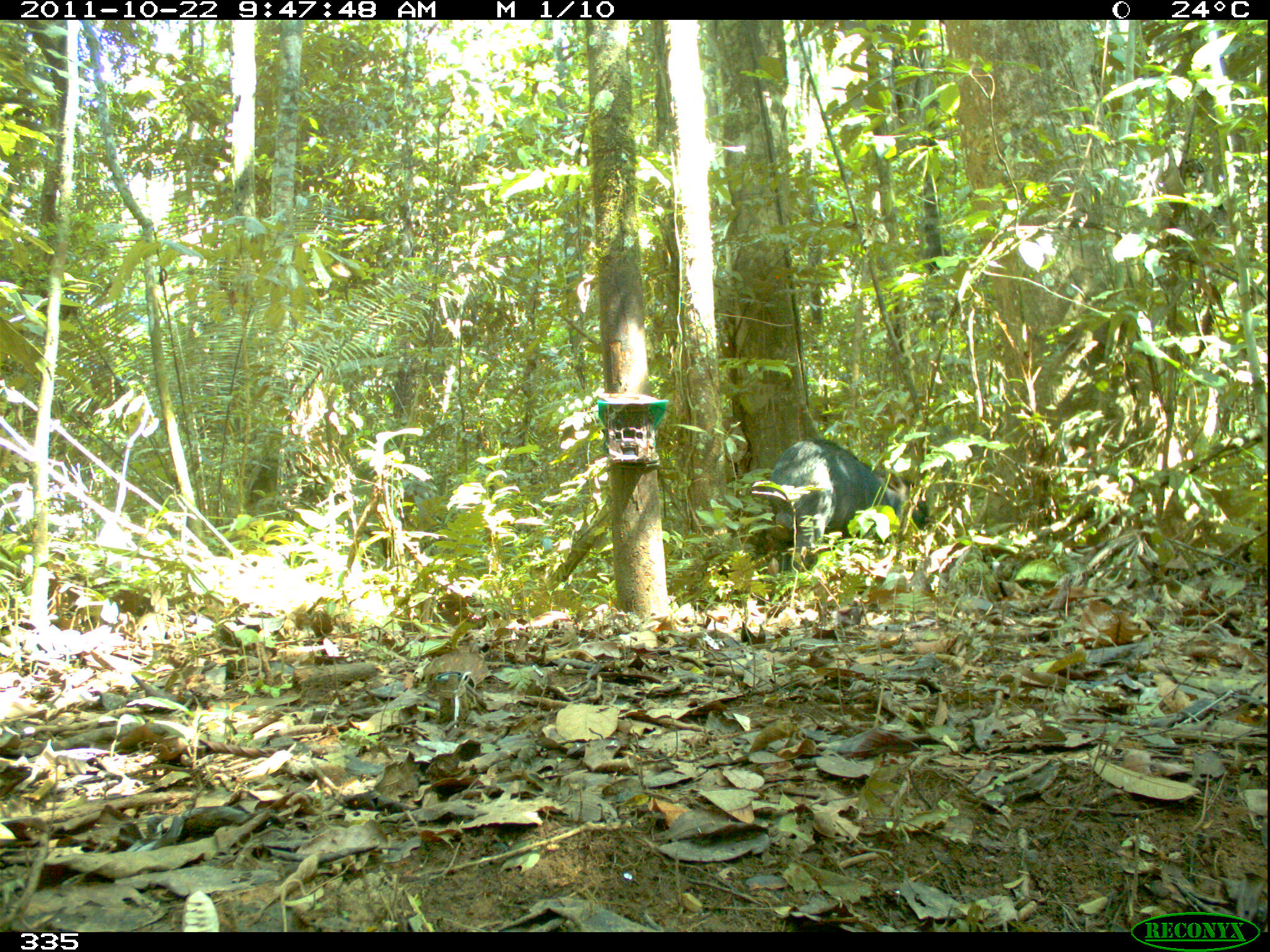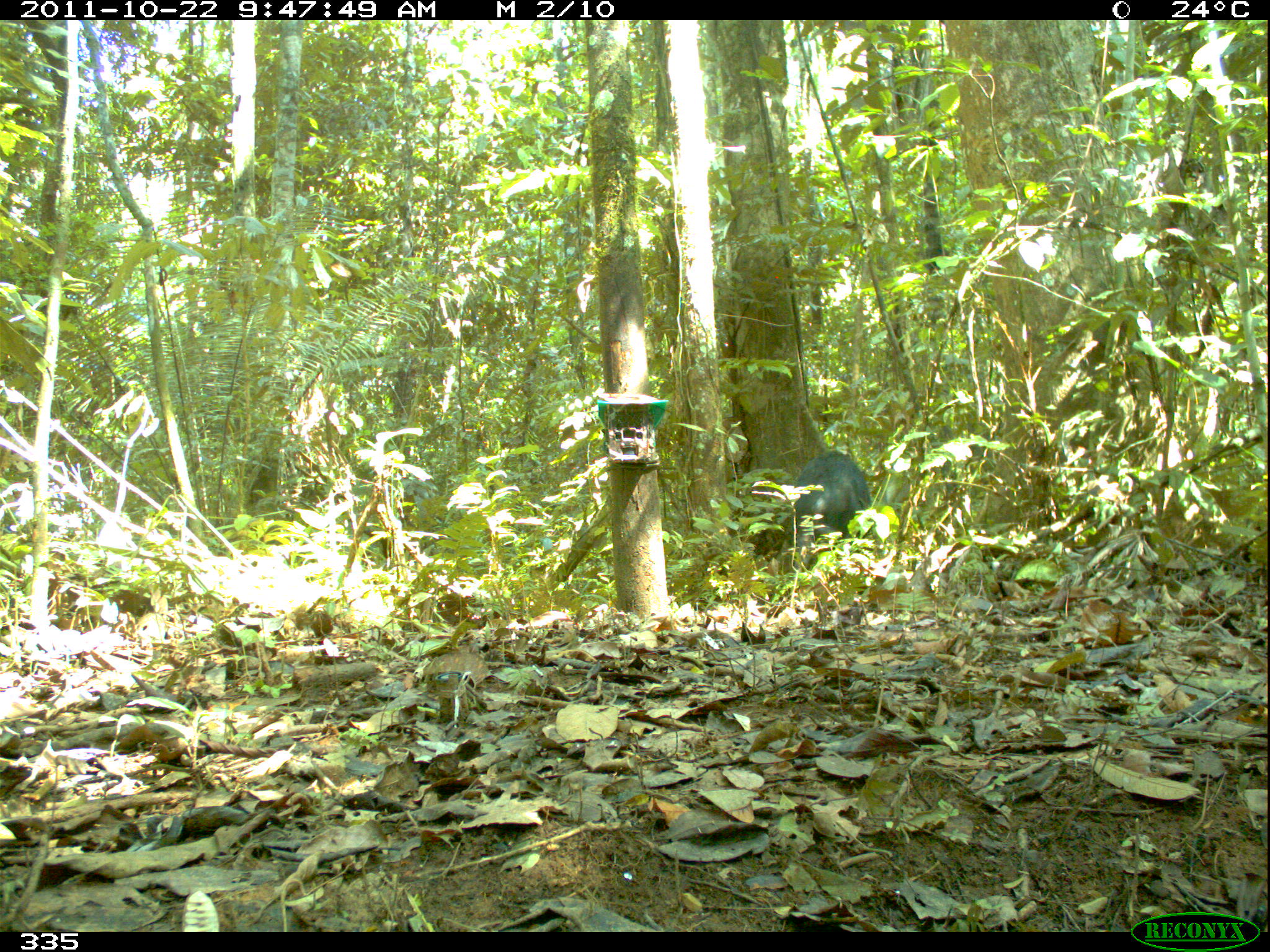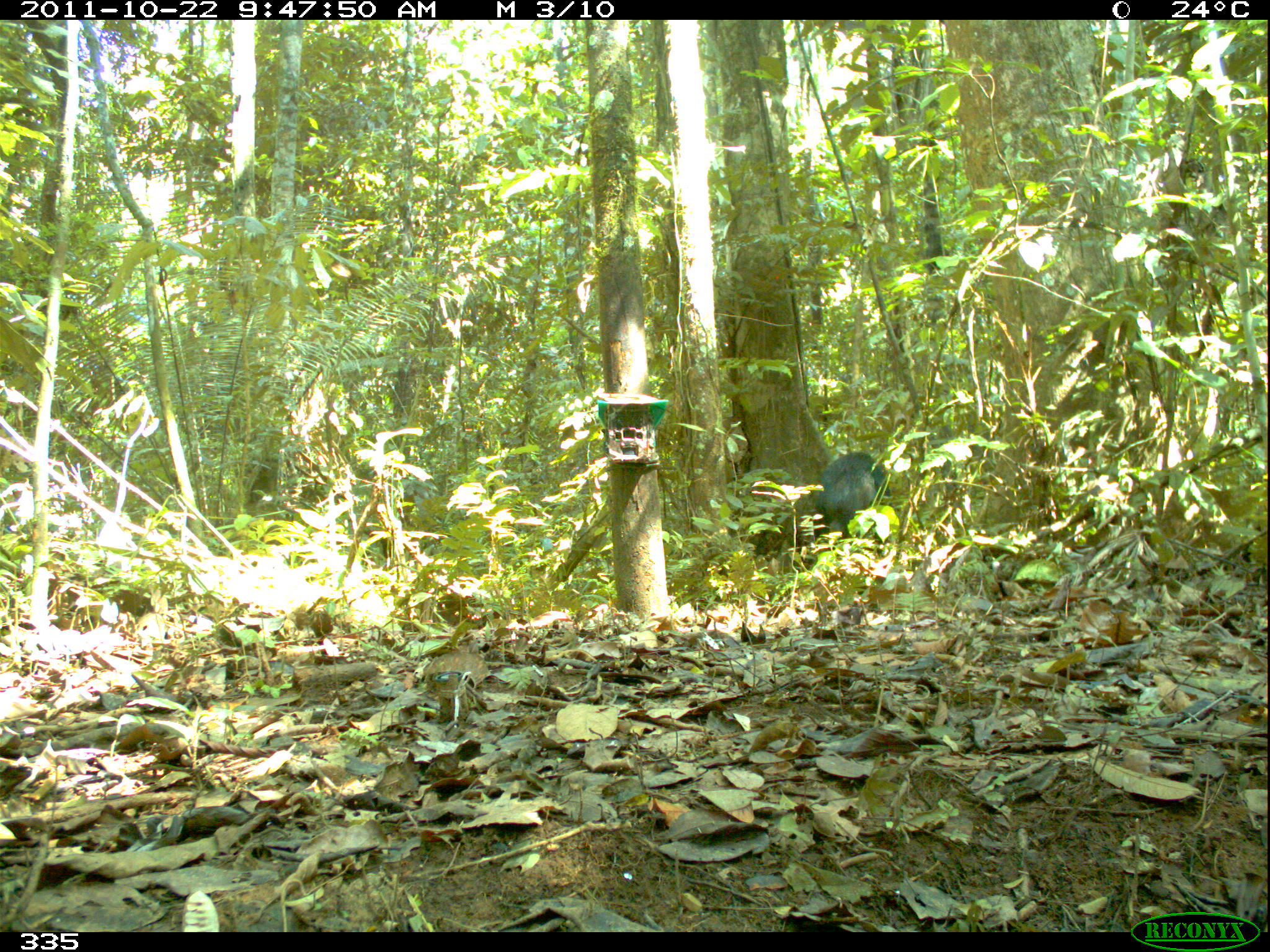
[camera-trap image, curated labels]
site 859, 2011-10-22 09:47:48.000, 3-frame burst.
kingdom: Animalia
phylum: Chordata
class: Mammalia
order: Artiodactyla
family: Tayassuidae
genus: Tayassu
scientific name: Tayassu pecari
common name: white-lipped peccary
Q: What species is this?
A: Tayassu pecari (white-lipped peccary).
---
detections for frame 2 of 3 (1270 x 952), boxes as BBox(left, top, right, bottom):
tayassu pecari: BBox(776, 449, 873, 572)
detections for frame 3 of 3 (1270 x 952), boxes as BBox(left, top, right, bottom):
tayassu pecari: BBox(813, 448, 891, 542)